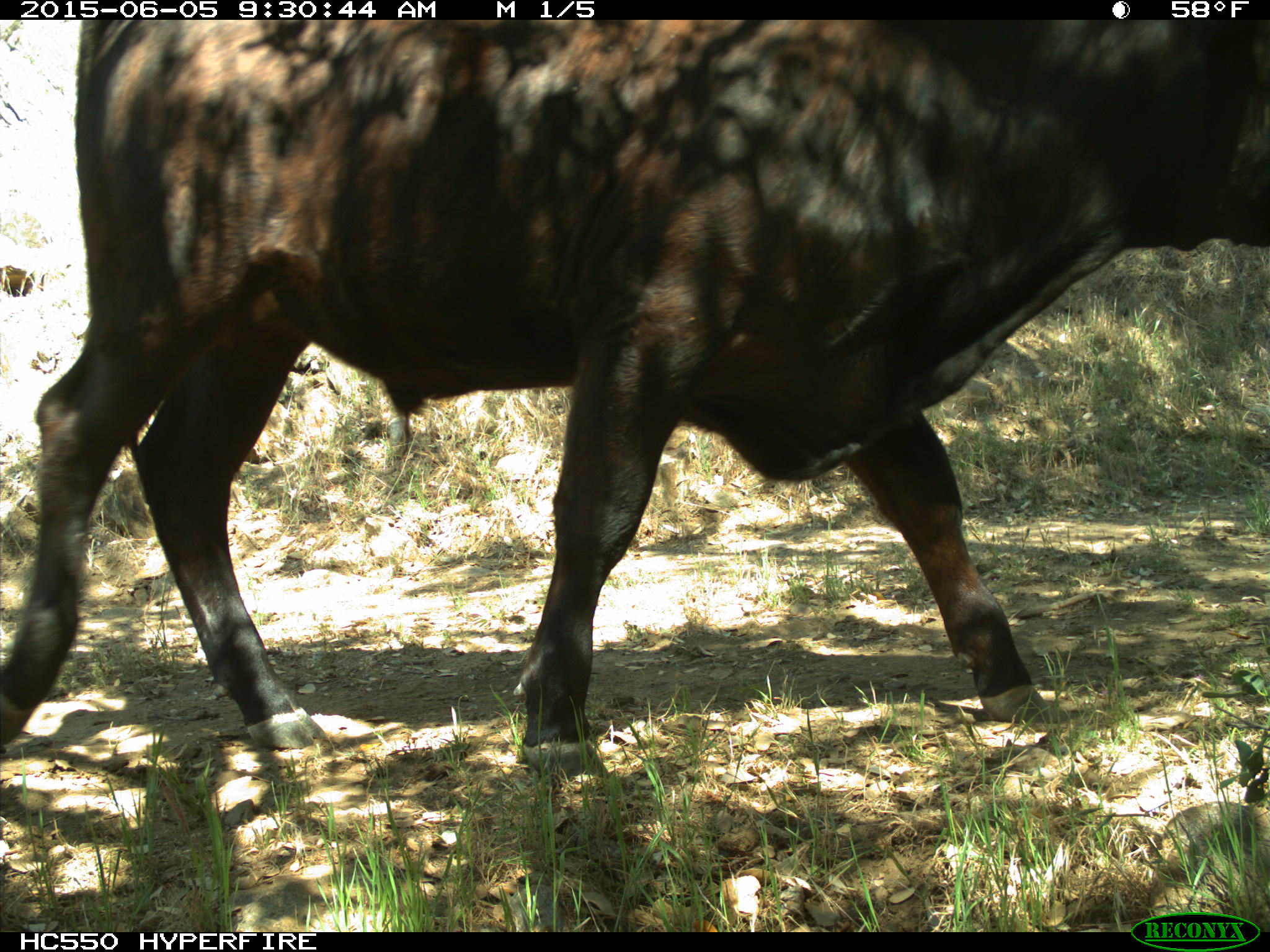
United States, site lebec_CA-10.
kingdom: Animalia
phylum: Chordata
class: Mammalia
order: Artiodactyla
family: Bovidae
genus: Bos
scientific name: Bos taurus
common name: domestic cow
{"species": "Bos taurus (domestic cow)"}